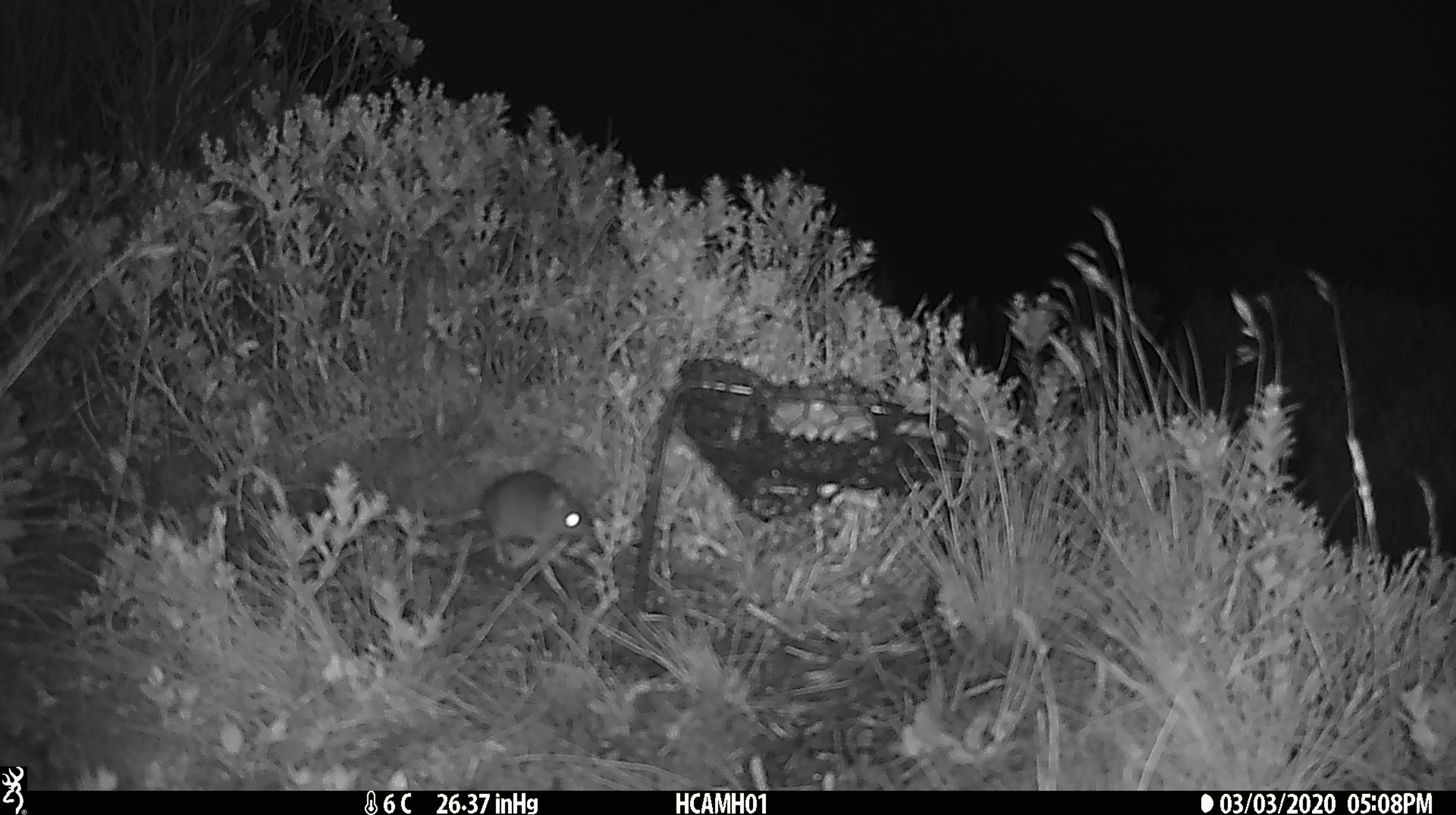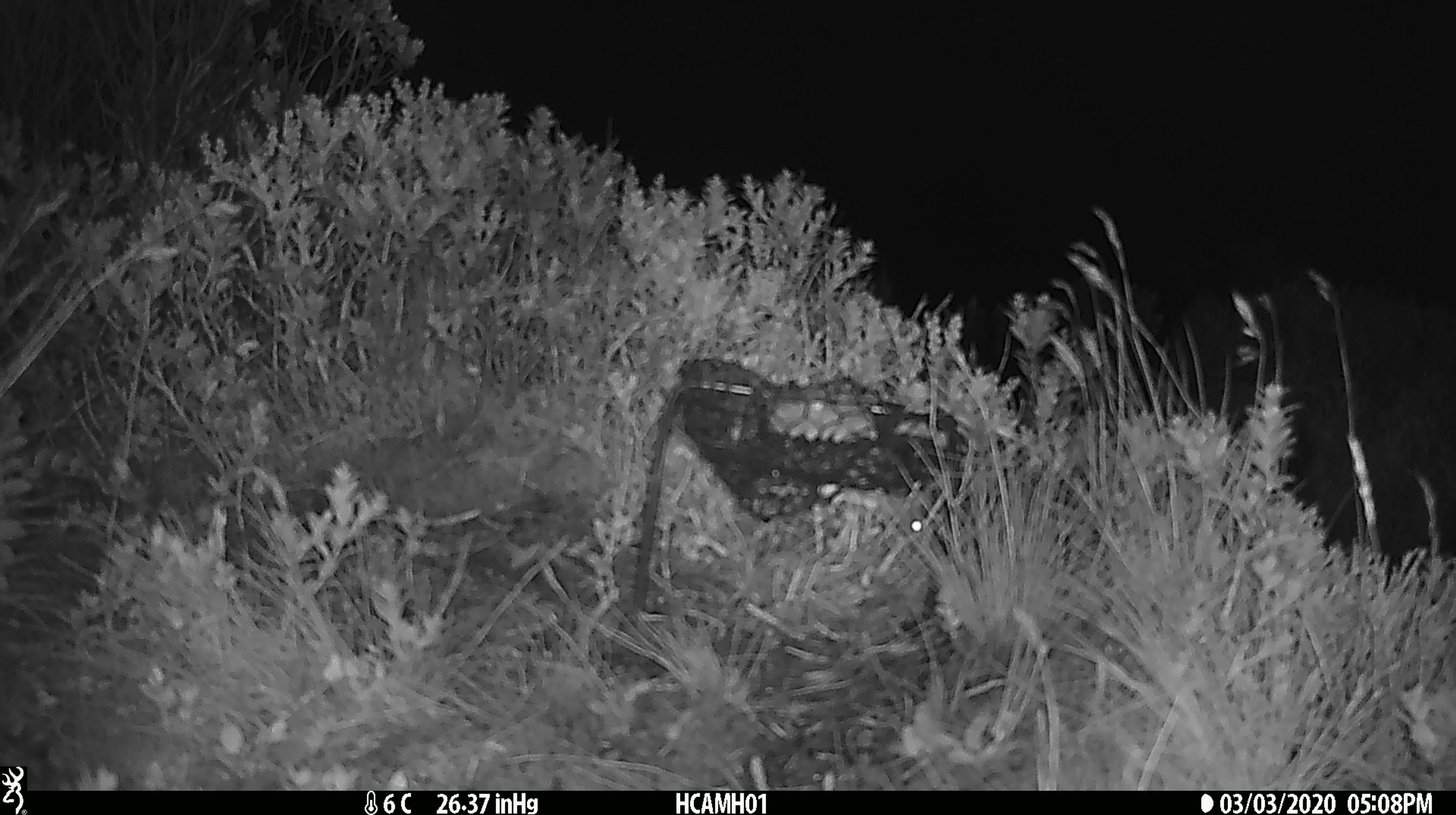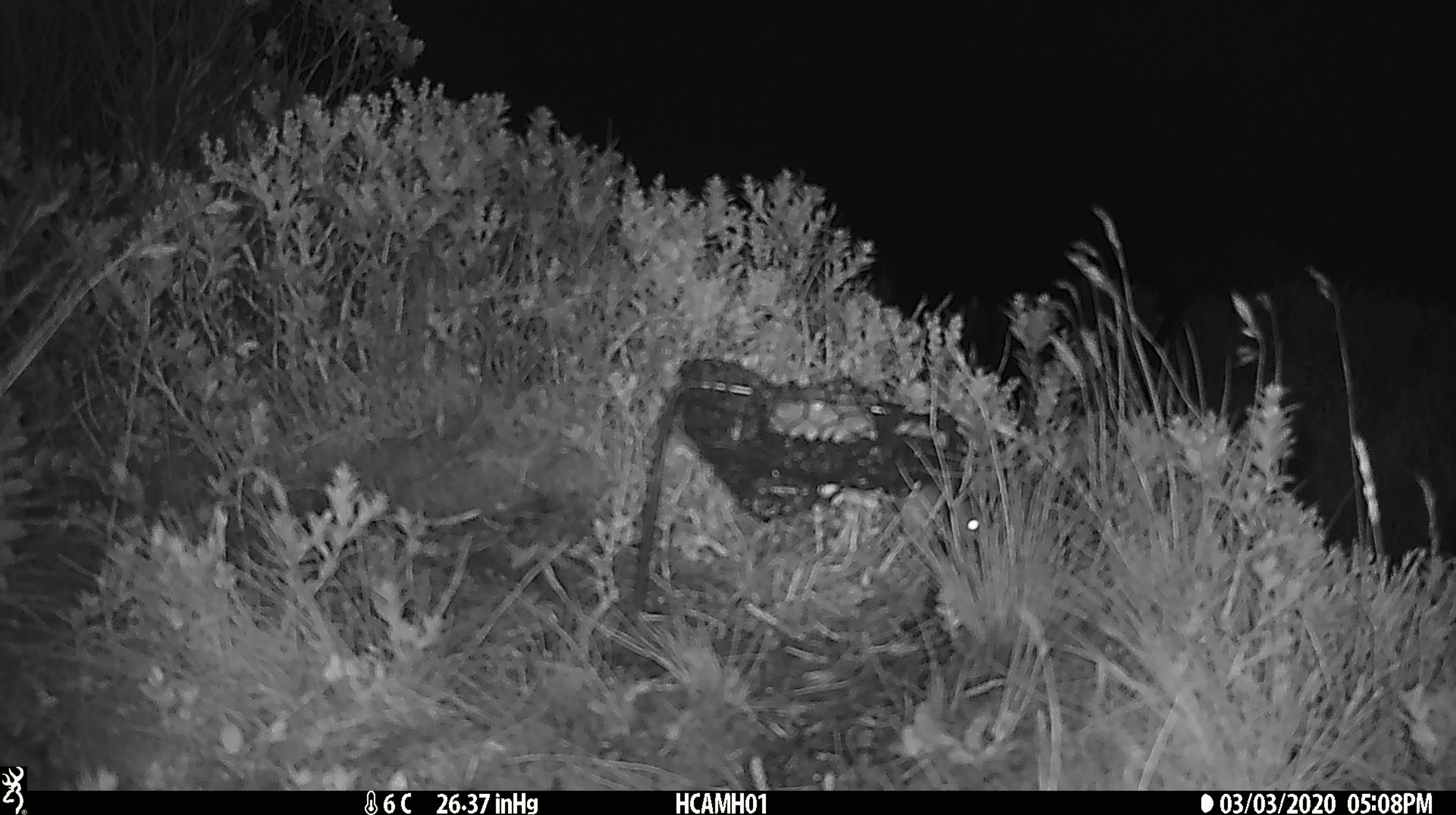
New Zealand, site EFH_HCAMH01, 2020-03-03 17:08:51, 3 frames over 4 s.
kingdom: Animalia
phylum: Chordata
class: Mammalia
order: Rodentia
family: Muridae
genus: Mus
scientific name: Mus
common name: mouse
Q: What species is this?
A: Mouse (Mus).